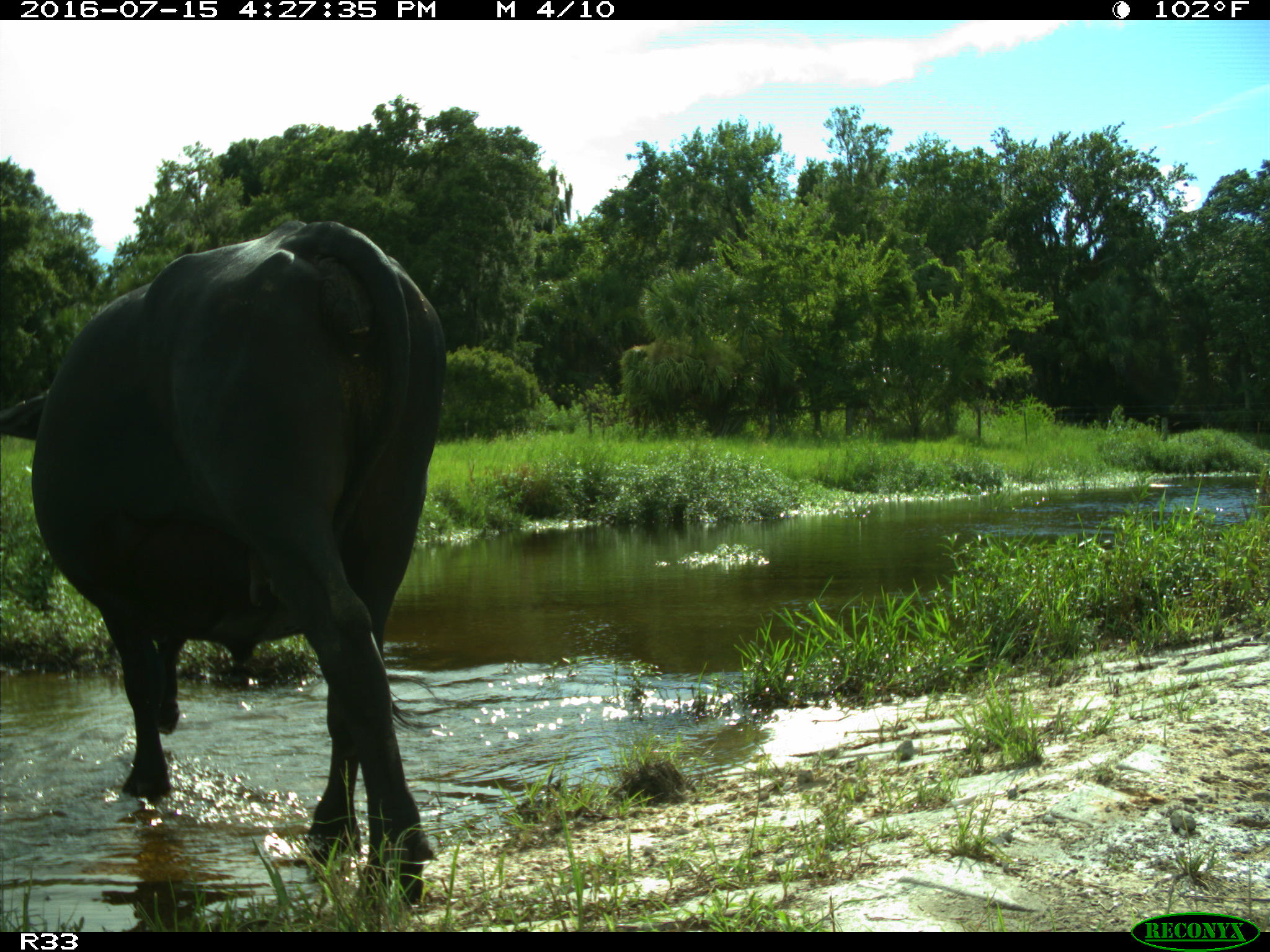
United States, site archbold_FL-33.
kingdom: Animalia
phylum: Chordata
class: Mammalia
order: Artiodactyla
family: Bovidae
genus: Bos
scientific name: Bos taurus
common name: domestic cow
Bos taurus (domestic cow).